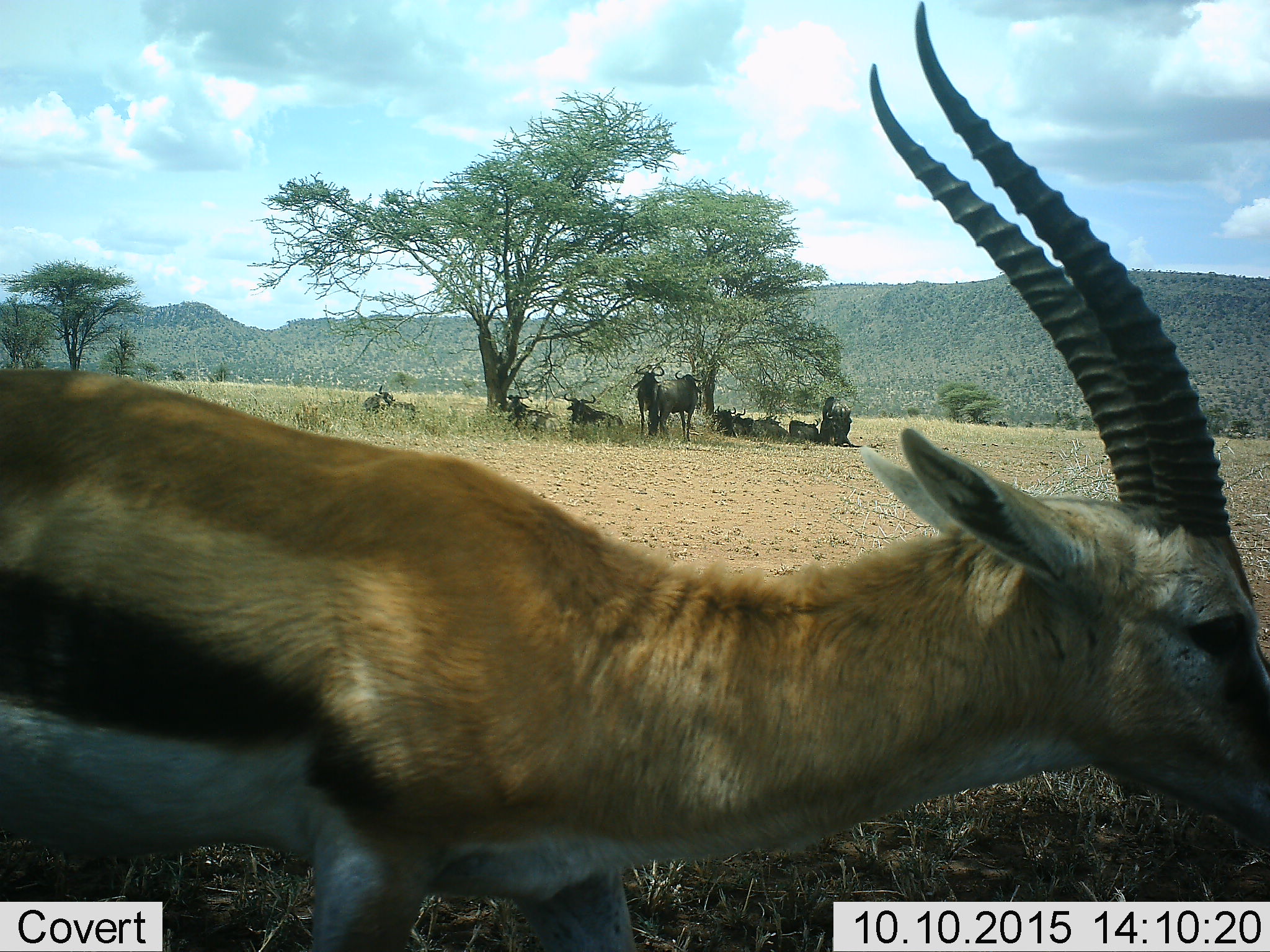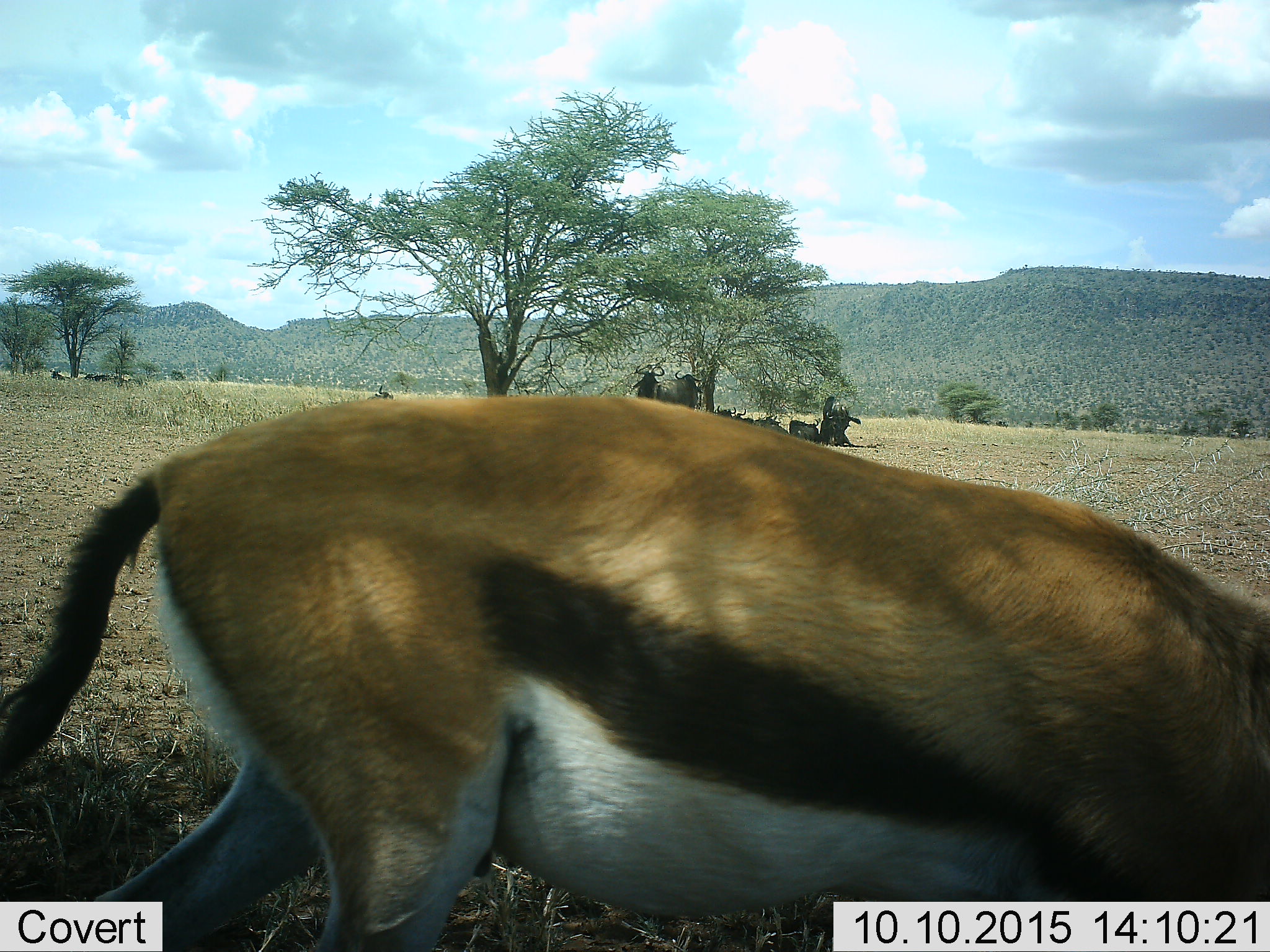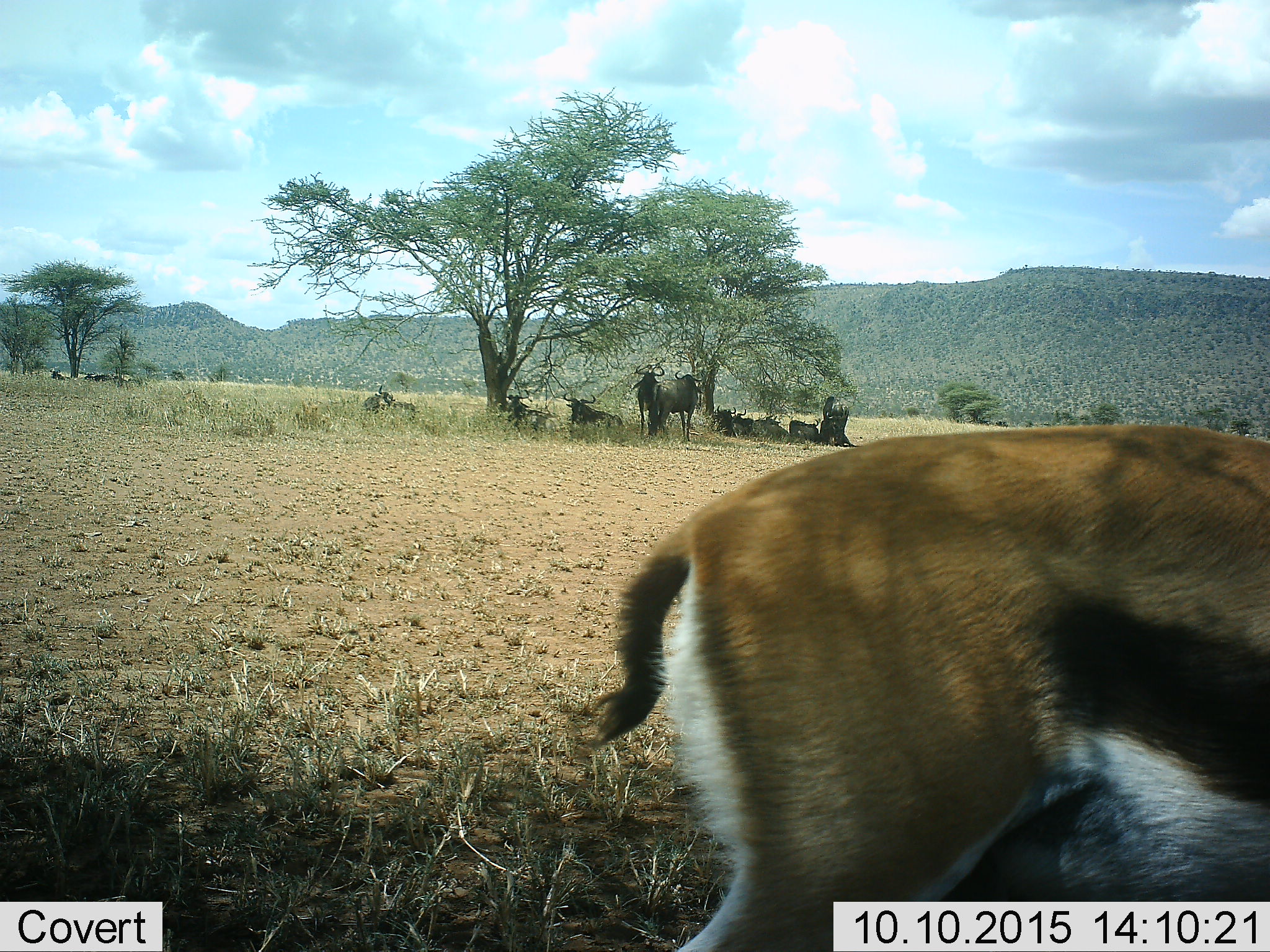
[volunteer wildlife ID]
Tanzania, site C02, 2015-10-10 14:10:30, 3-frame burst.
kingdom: Animalia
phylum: Chordata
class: Mammalia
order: Artiodactyla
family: Bovidae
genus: Eudorcas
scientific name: Eudorcas thomsonii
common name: thomson's gazelle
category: gazellethomsons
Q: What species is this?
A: Gazellethomsons (thomson's gazelle) (Eudorcas thomsonii).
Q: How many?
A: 1.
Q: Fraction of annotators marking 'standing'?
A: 24%.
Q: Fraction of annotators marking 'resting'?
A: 0%.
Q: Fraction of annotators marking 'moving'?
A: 71%.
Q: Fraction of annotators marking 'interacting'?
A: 0%.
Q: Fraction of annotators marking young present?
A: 0%.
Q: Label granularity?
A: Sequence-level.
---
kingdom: Animalia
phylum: Chordata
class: Mammalia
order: Artiodactyla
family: Bovidae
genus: Connochaetes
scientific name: Connochaetes taurinus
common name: blue wildebeest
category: wildebeest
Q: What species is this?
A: Wildebeest (blue wildebeest) (Connochaetes taurinus).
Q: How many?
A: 11-50.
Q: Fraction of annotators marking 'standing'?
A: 78%.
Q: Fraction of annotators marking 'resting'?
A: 100%.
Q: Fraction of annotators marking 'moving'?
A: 0%.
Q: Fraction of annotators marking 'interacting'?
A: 0%.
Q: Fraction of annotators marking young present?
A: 0%.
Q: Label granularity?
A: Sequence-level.